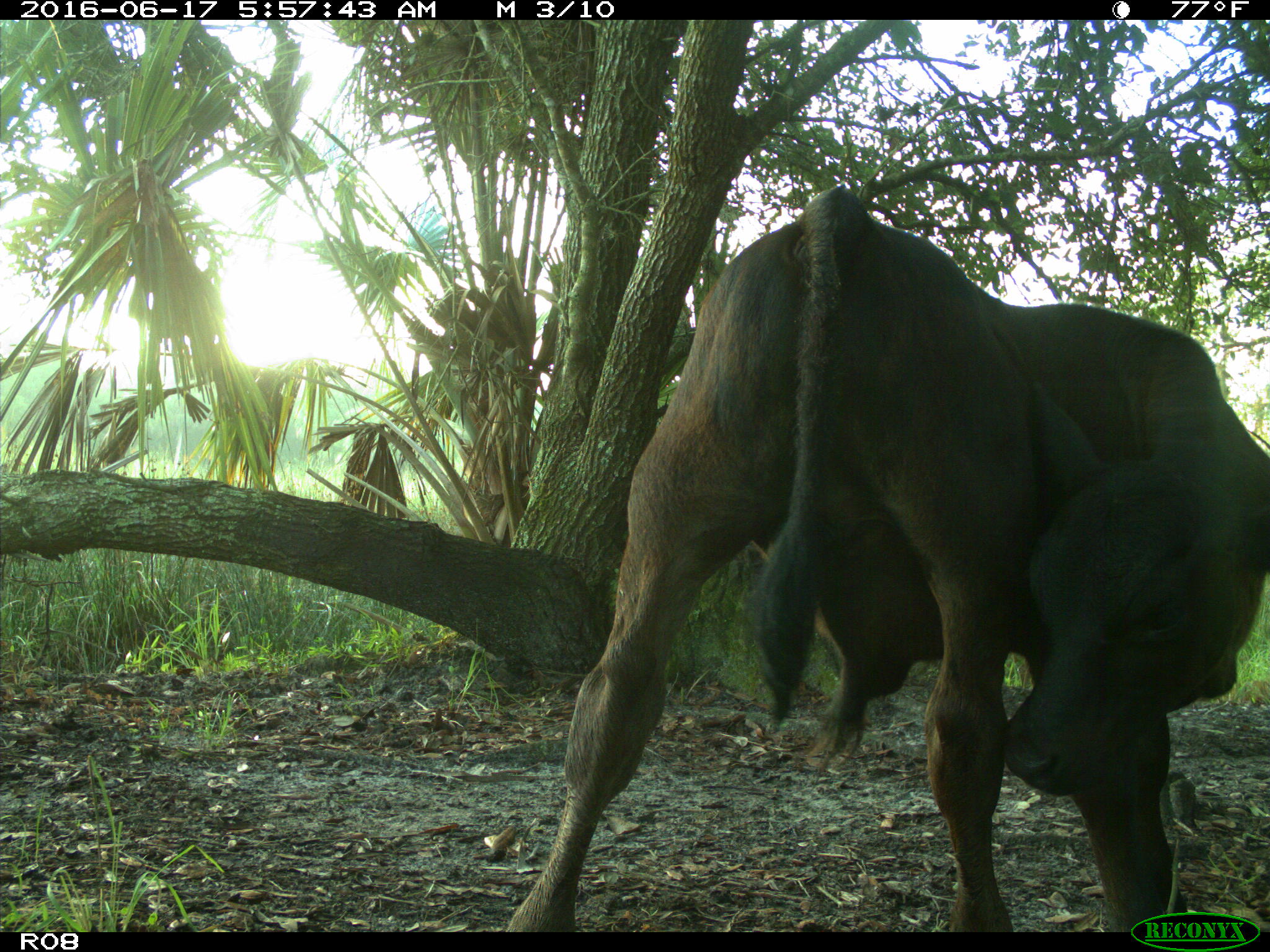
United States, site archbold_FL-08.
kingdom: Animalia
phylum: Chordata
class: Mammalia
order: Artiodactyla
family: Bovidae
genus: Bos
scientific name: Bos taurus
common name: domestic cow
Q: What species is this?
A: Bos taurus (domestic cow).